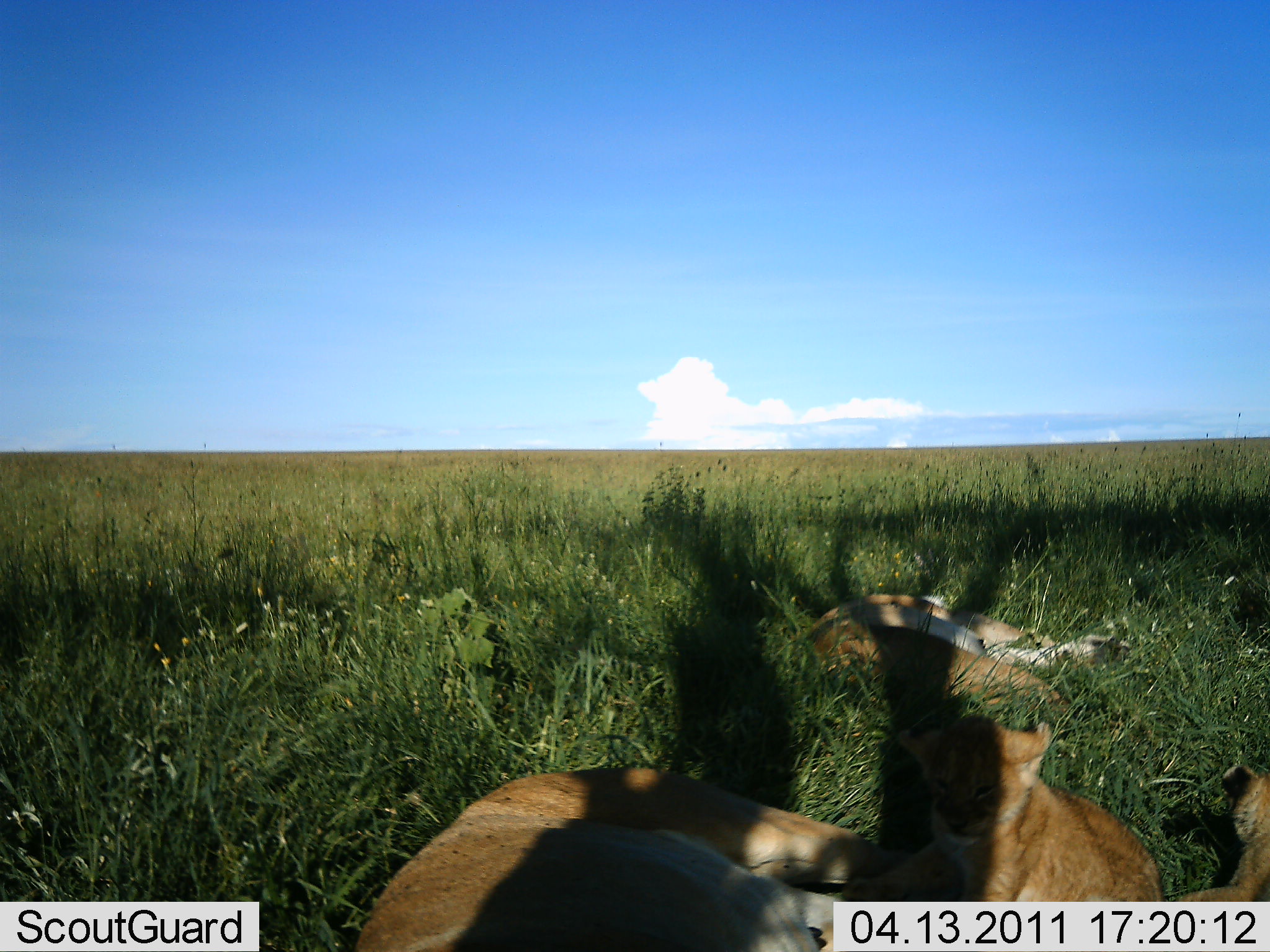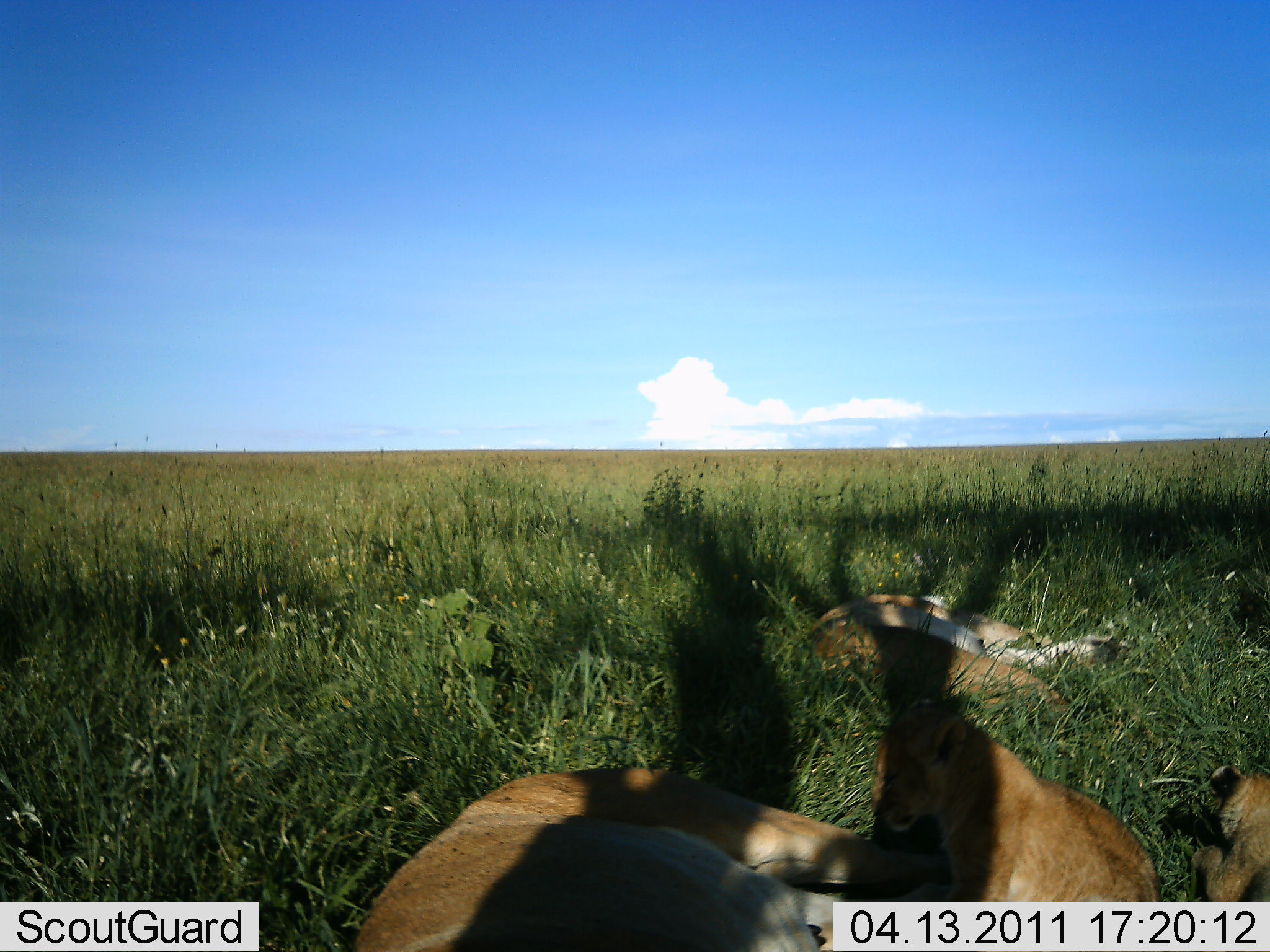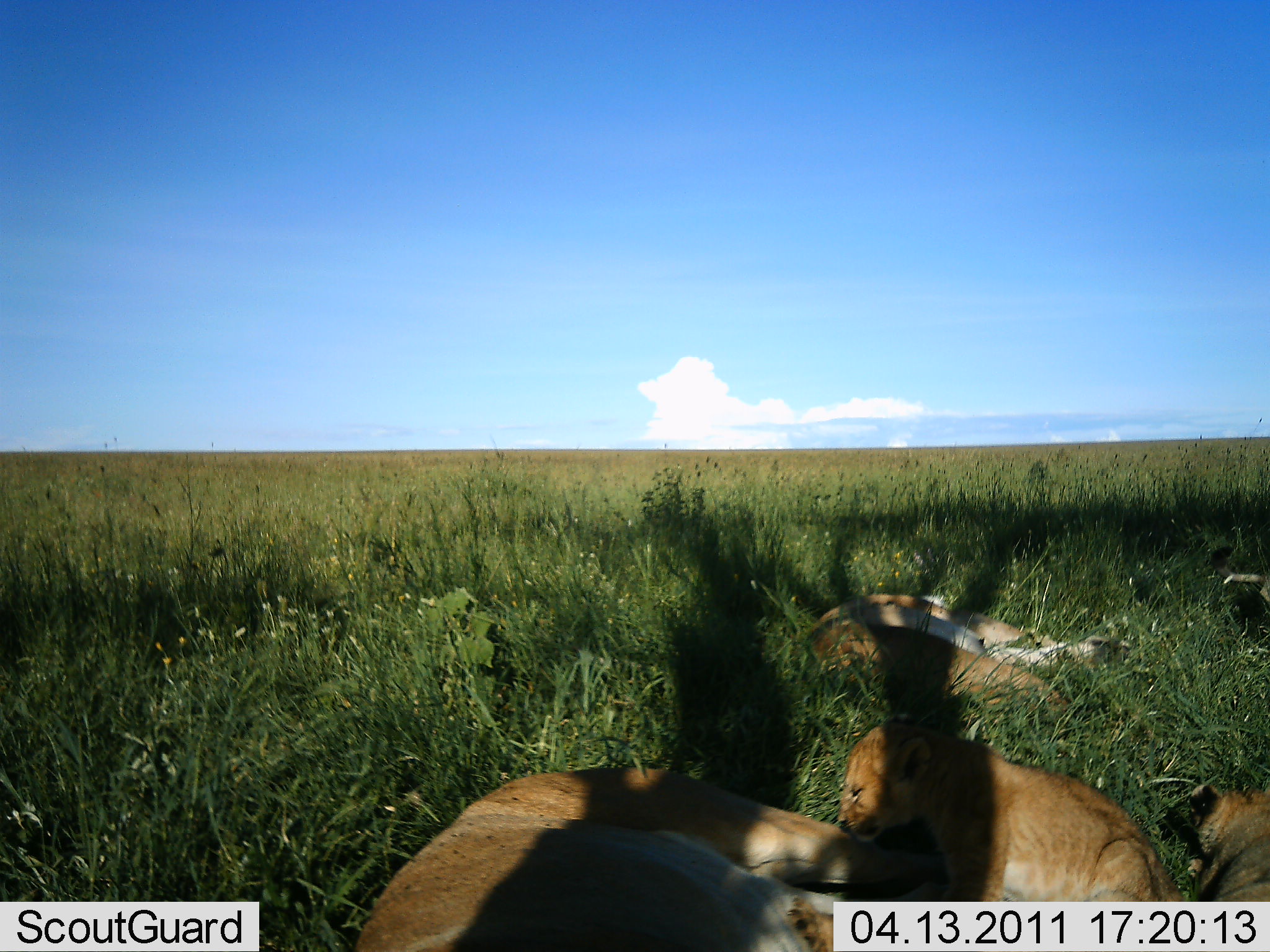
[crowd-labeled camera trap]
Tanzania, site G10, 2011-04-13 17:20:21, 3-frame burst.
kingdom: Animalia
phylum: Chordata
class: Mammalia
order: Carnivora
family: Felidae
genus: Panthera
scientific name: Panthera leo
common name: lion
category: lionfemale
Lionfemale (lion) (Panthera leo), count 4. Behavior (volunteer vote fractions): standing 0%, resting 100%, moving 0%, interacting 30%. Young present (vote fraction): 60%. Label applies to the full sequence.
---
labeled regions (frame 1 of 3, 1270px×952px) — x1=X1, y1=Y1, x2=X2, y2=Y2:
animal: x1=355, y1=764, x2=907, y2=952; x1=832, y1=719, x2=1163, y2=901; x1=810, y1=592, x2=1129, y2=715; x1=1168, y1=763, x2=1270, y2=901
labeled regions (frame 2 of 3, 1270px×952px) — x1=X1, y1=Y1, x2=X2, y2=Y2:
animal: x1=355, y1=764, x2=949, y2=952; x1=832, y1=719, x2=1163, y2=901; x1=810, y1=592, x2=1129, y2=715; x1=1189, y1=763, x2=1270, y2=901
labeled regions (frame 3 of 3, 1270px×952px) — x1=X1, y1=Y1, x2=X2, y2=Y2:
animal: x1=352, y1=764, x2=942, y2=951; x1=837, y1=719, x2=1184, y2=901; x1=810, y1=592, x2=1129, y2=715; x1=1186, y1=780, x2=1270, y2=901